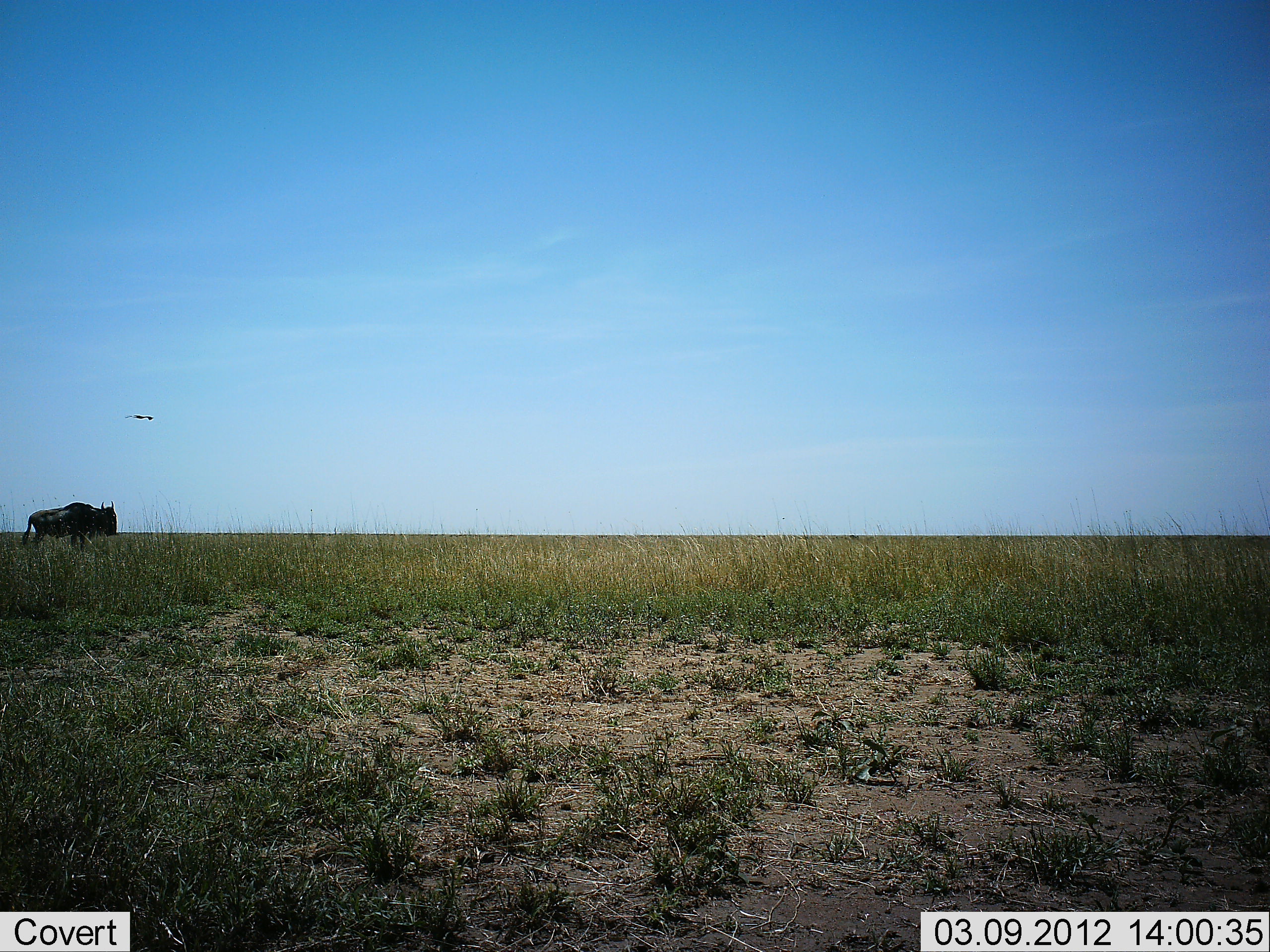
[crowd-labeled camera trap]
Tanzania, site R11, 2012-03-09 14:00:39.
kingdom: Animalia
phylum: Chordata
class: Mammalia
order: Artiodactyla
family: Bovidae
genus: Connochaetes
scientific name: Connochaetes taurinus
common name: blue wildebeest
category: wildebeest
Wildebeest (blue wildebeest) (Connochaetes taurinus), count 1. Behavior (volunteer vote fractions): standing 58%, resting 5%, moving 37%, interacting 0%. Young present (vote fraction): 0%. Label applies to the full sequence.